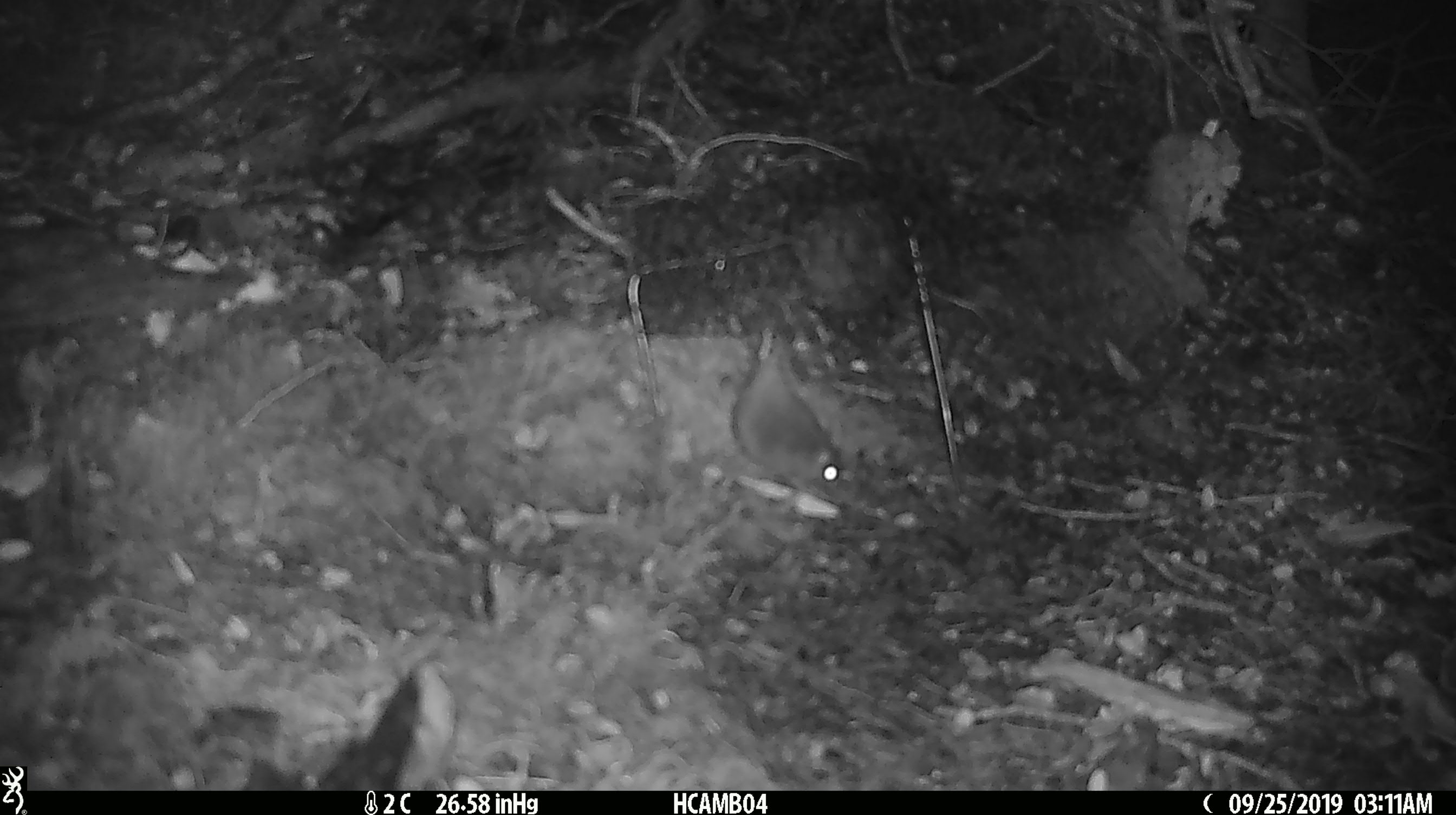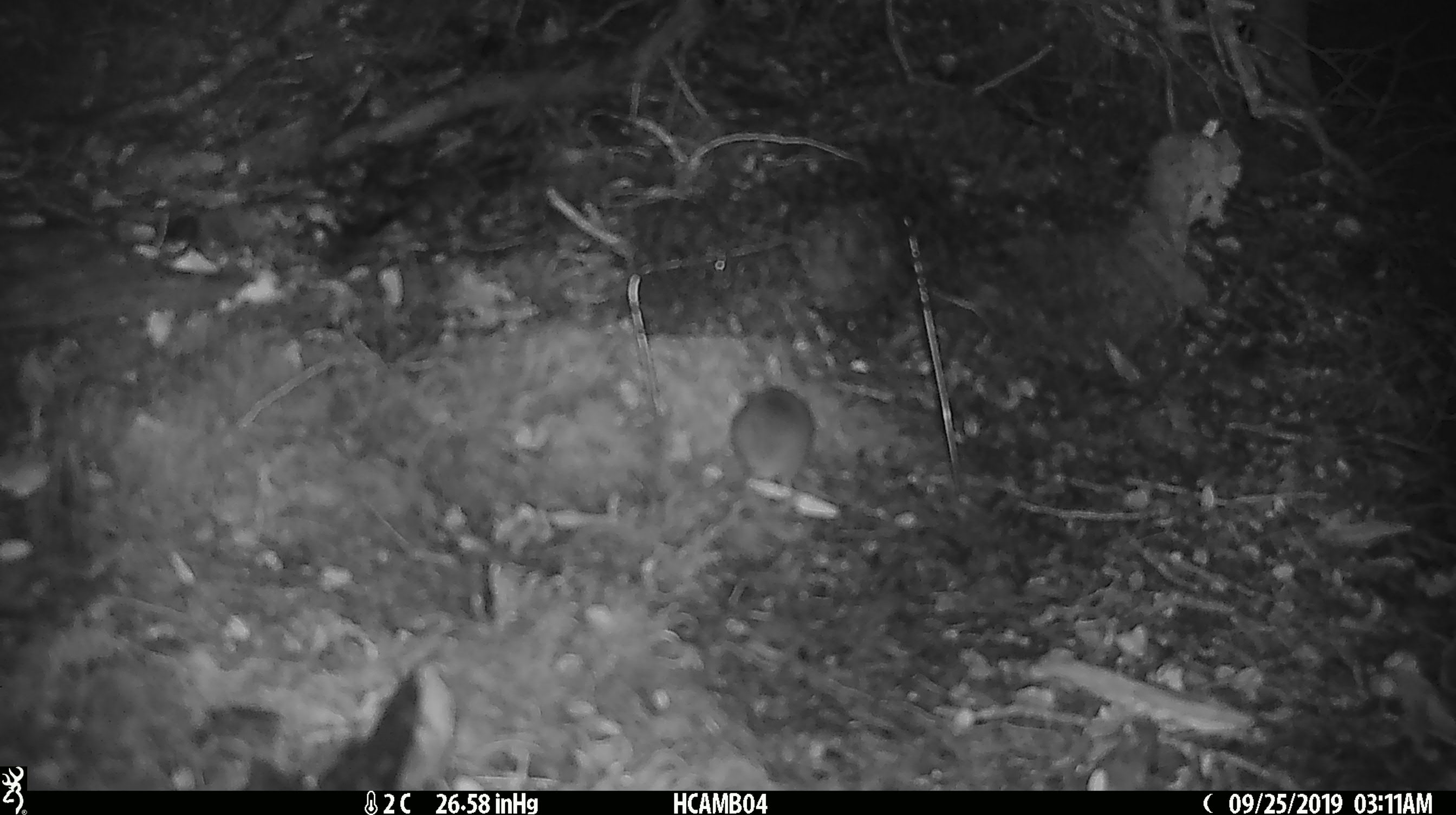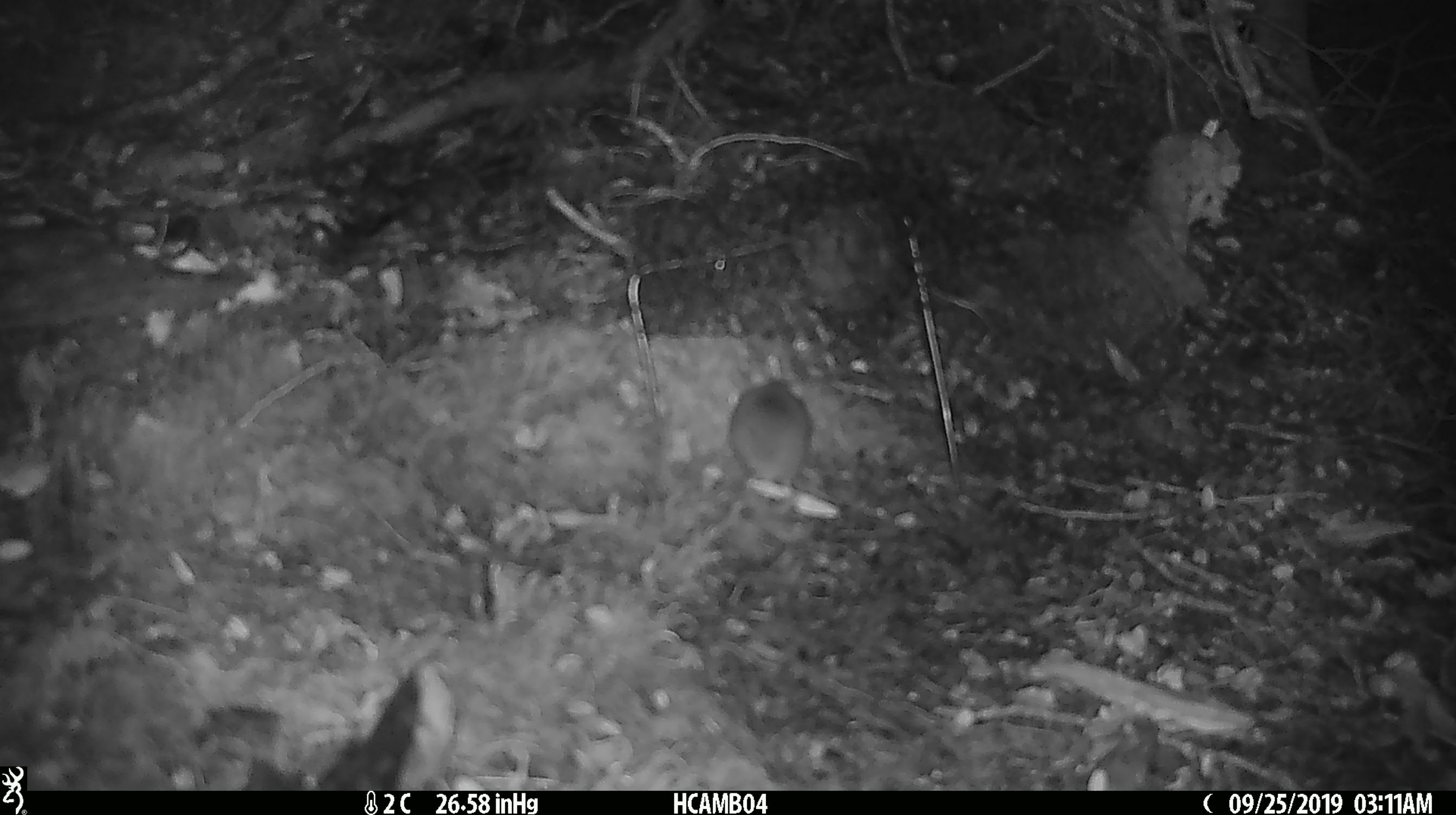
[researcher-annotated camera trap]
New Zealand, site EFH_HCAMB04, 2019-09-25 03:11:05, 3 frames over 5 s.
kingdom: Animalia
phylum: Chordata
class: Mammalia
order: Rodentia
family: Muridae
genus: Mus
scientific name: Mus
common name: mouse